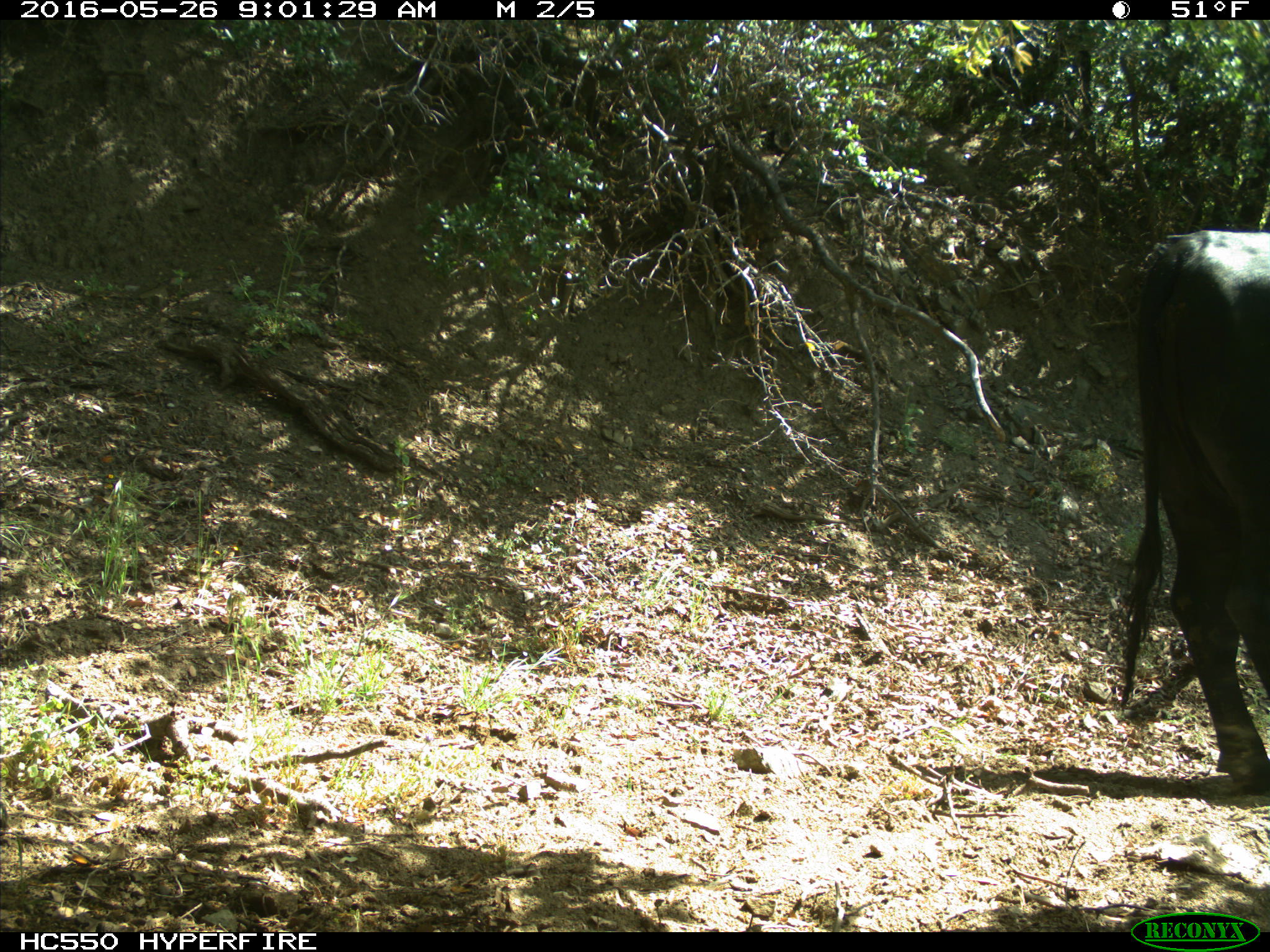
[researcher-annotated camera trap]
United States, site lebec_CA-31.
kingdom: Animalia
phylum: Chordata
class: Mammalia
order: Artiodactyla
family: Bovidae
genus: Bos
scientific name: Bos taurus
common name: domestic cow